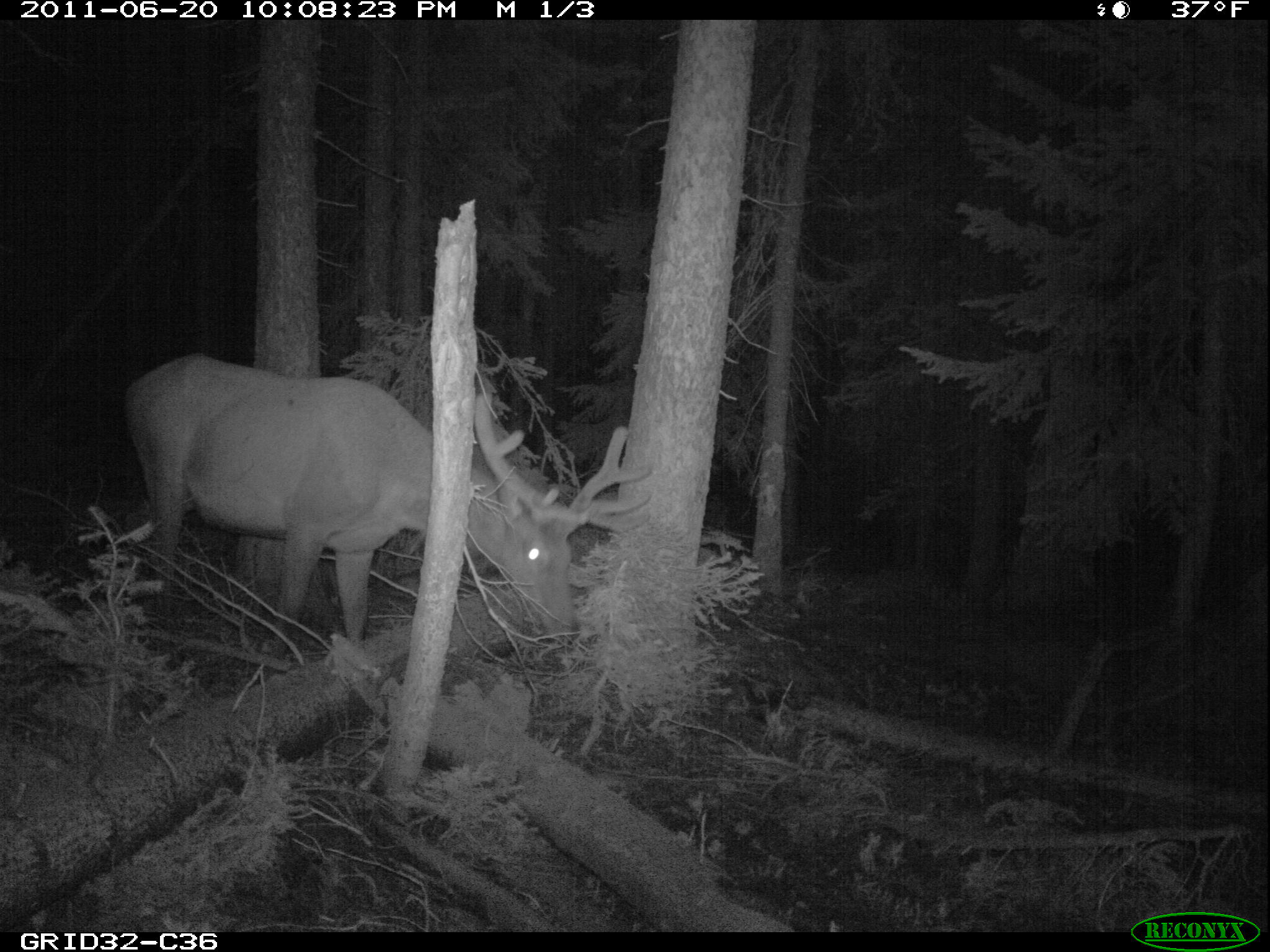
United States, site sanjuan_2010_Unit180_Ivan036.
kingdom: Animalia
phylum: Chordata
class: Mammalia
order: Artiodactyla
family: Cervidae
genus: Cervus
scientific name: Cervus elaphus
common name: red deer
Cervus elaphus (red deer).